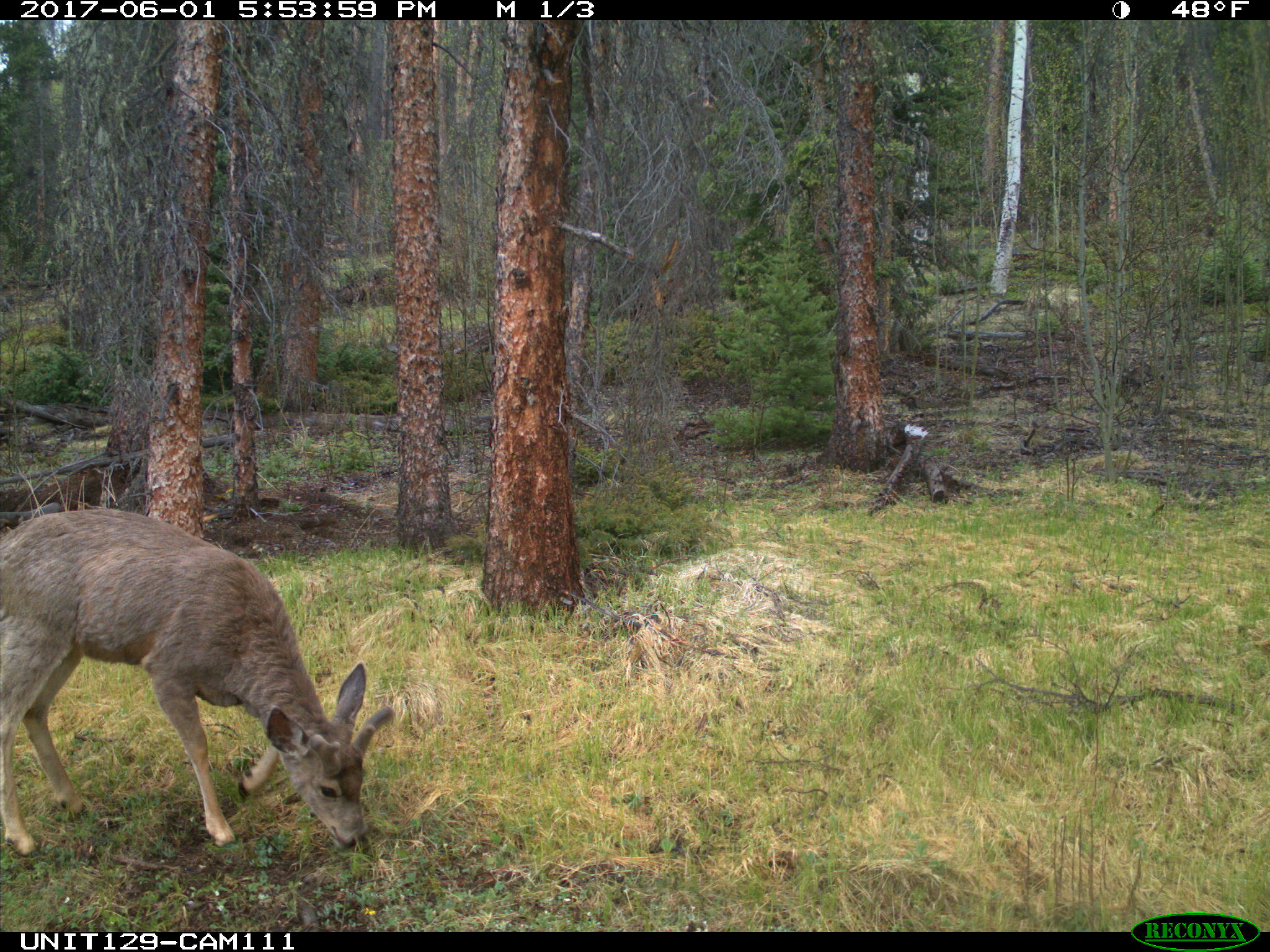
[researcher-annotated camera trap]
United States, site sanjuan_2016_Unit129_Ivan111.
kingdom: Animalia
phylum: Chordata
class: Mammalia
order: Artiodactyla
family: Cervidae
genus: Odocoileus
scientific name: Odocoileus hemionus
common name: mule deer